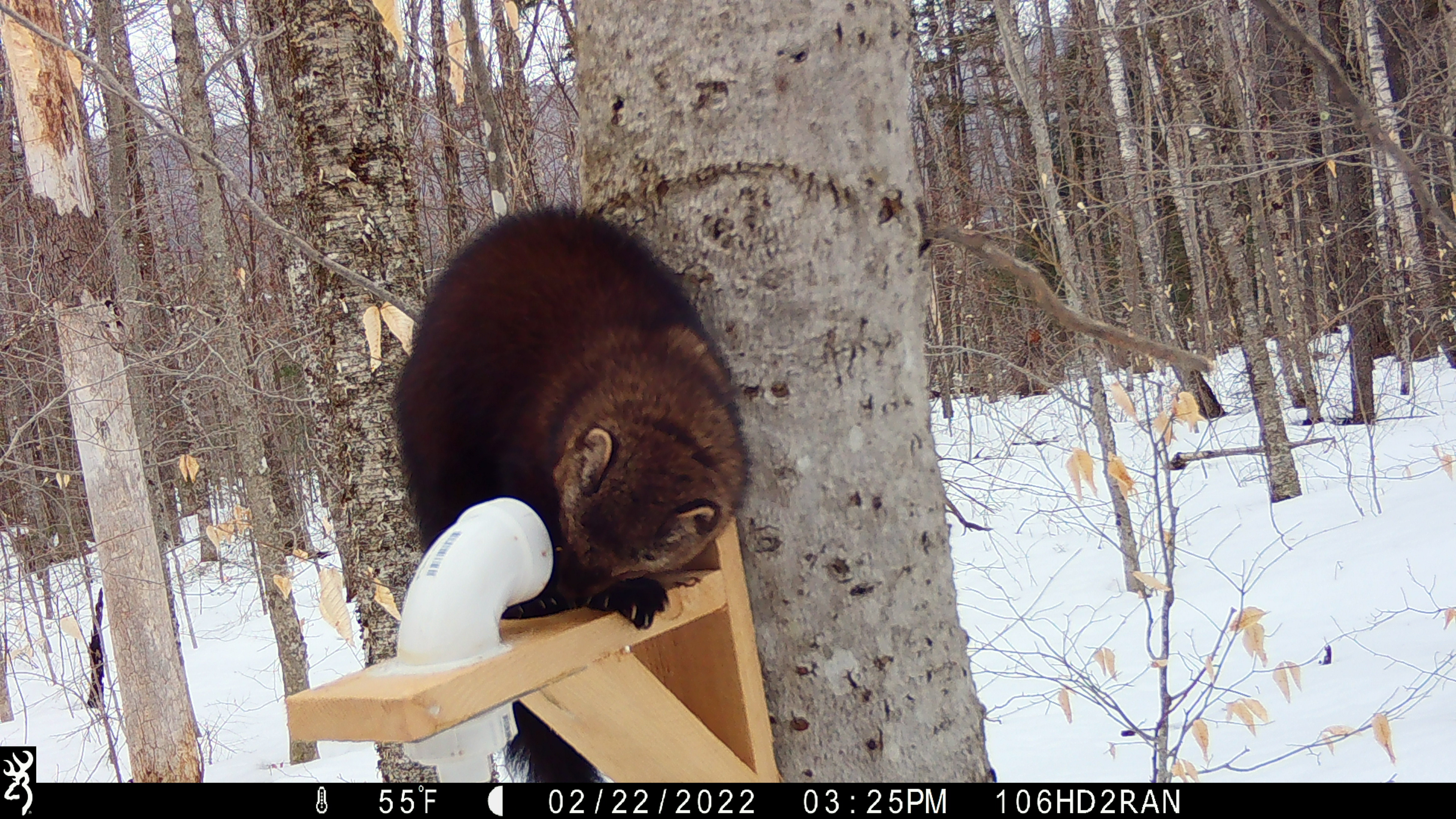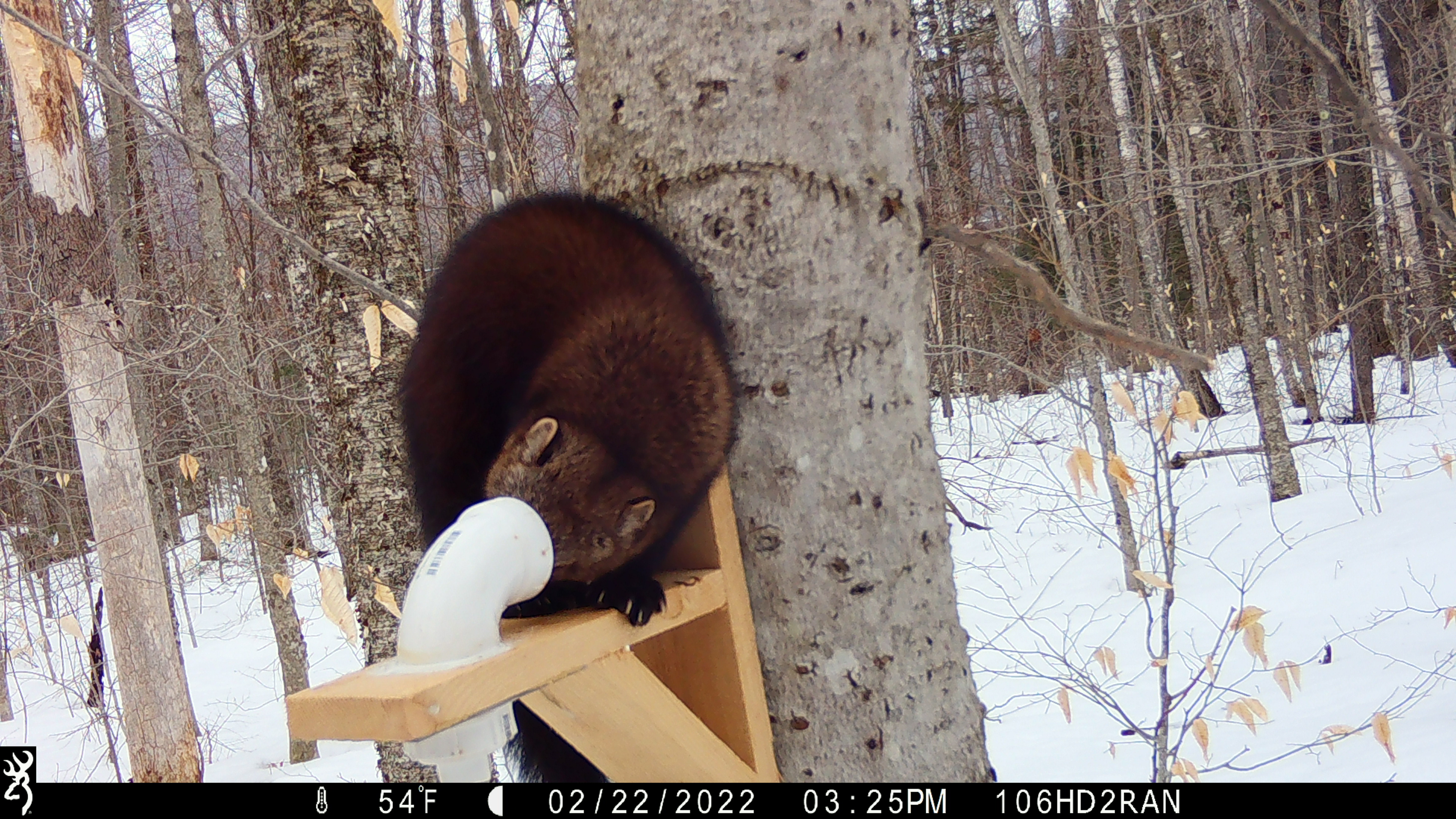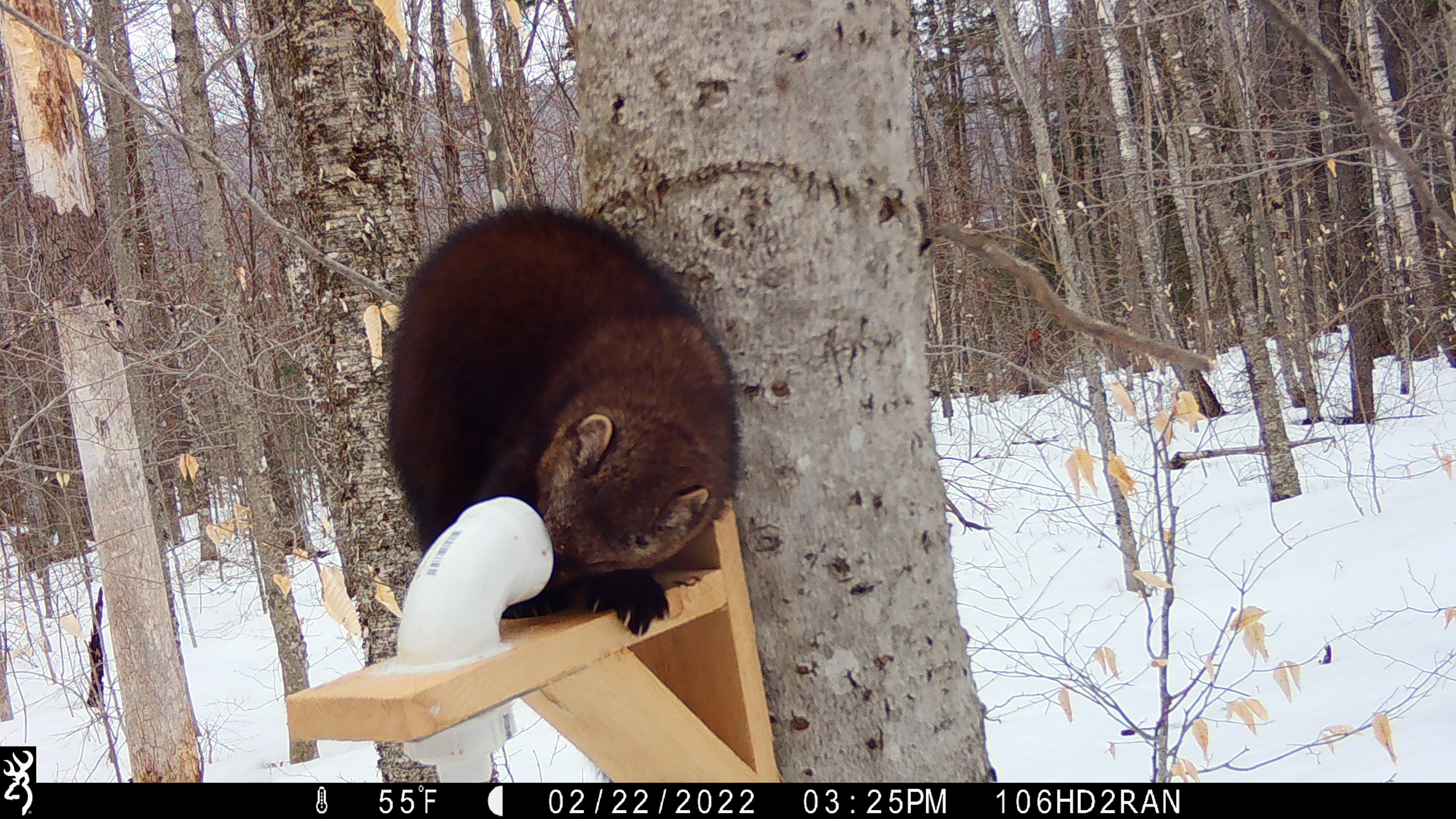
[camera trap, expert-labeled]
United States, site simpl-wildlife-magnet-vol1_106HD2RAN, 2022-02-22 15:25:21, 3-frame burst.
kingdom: Animalia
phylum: Chordata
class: Mammalia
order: Carnivora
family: Mustelidae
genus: Pekania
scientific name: Pekania pennanti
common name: fisher